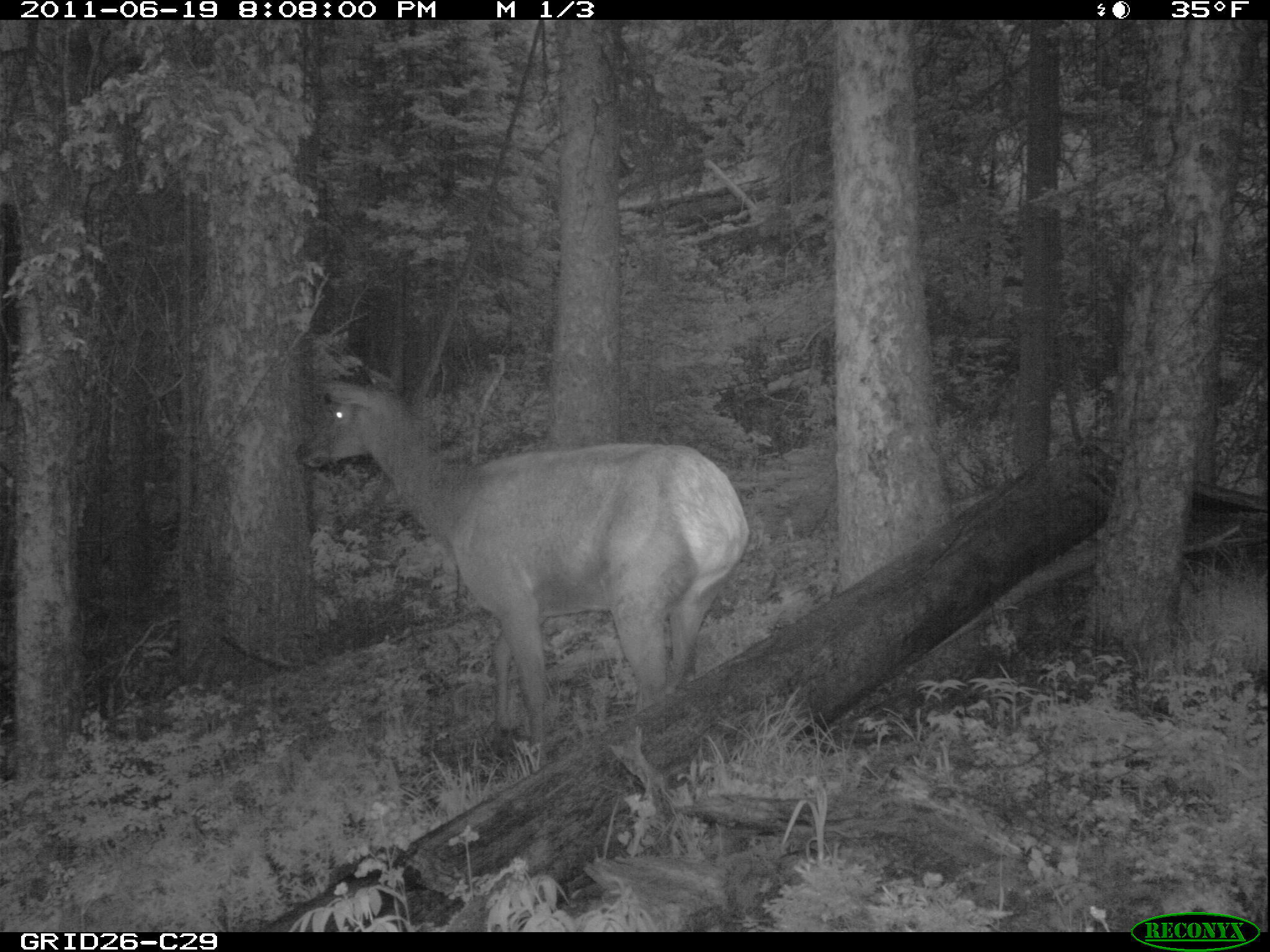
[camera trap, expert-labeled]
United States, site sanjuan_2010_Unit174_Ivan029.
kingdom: Animalia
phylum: Chordata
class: Mammalia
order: Artiodactyla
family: Cervidae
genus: Cervus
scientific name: Cervus elaphus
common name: red deer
Cervus elaphus (red deer).